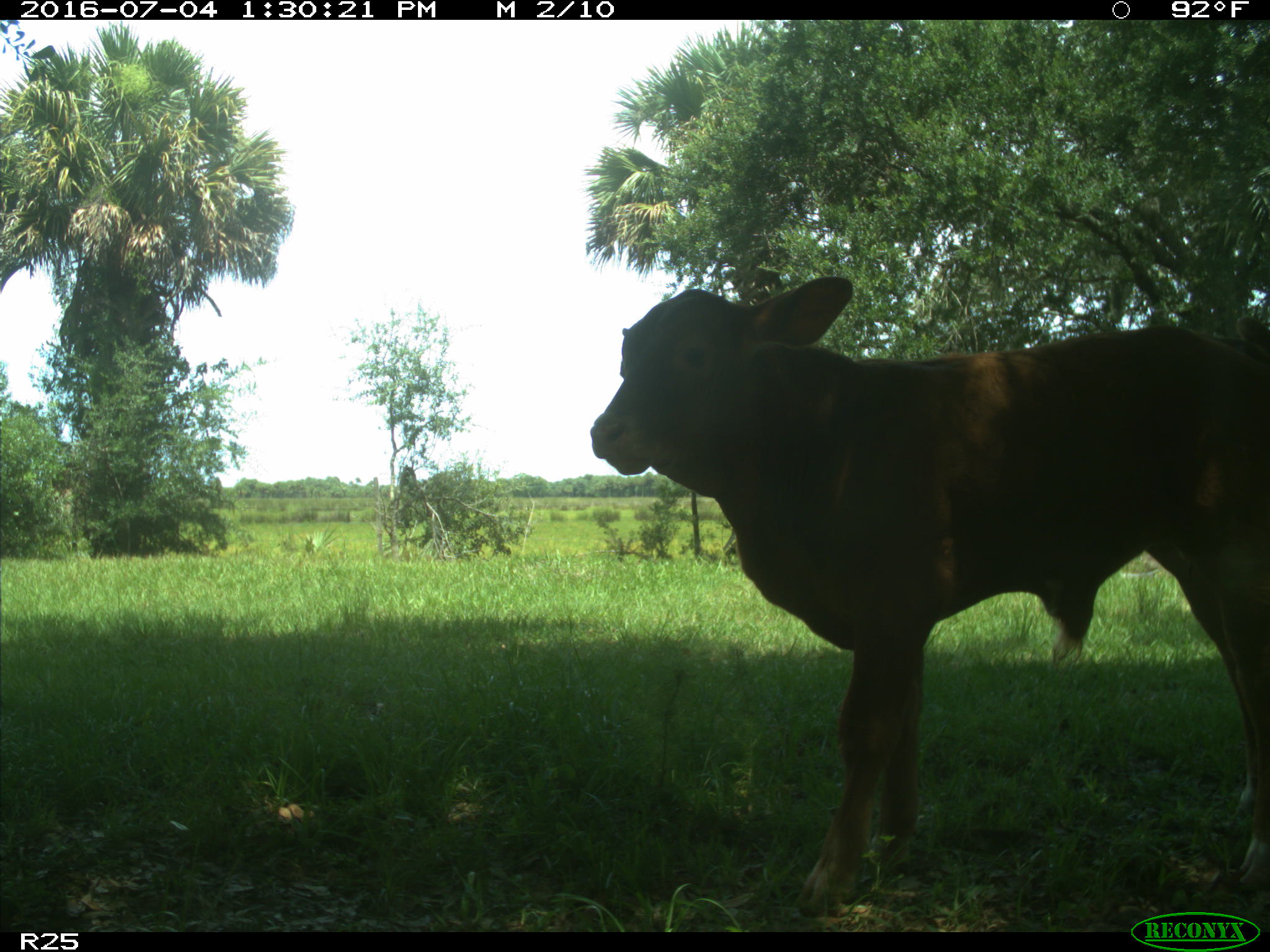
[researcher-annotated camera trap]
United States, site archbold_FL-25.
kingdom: Animalia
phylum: Chordata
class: Mammalia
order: Artiodactyla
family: Bovidae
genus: Bos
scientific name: Bos taurus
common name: domestic cow